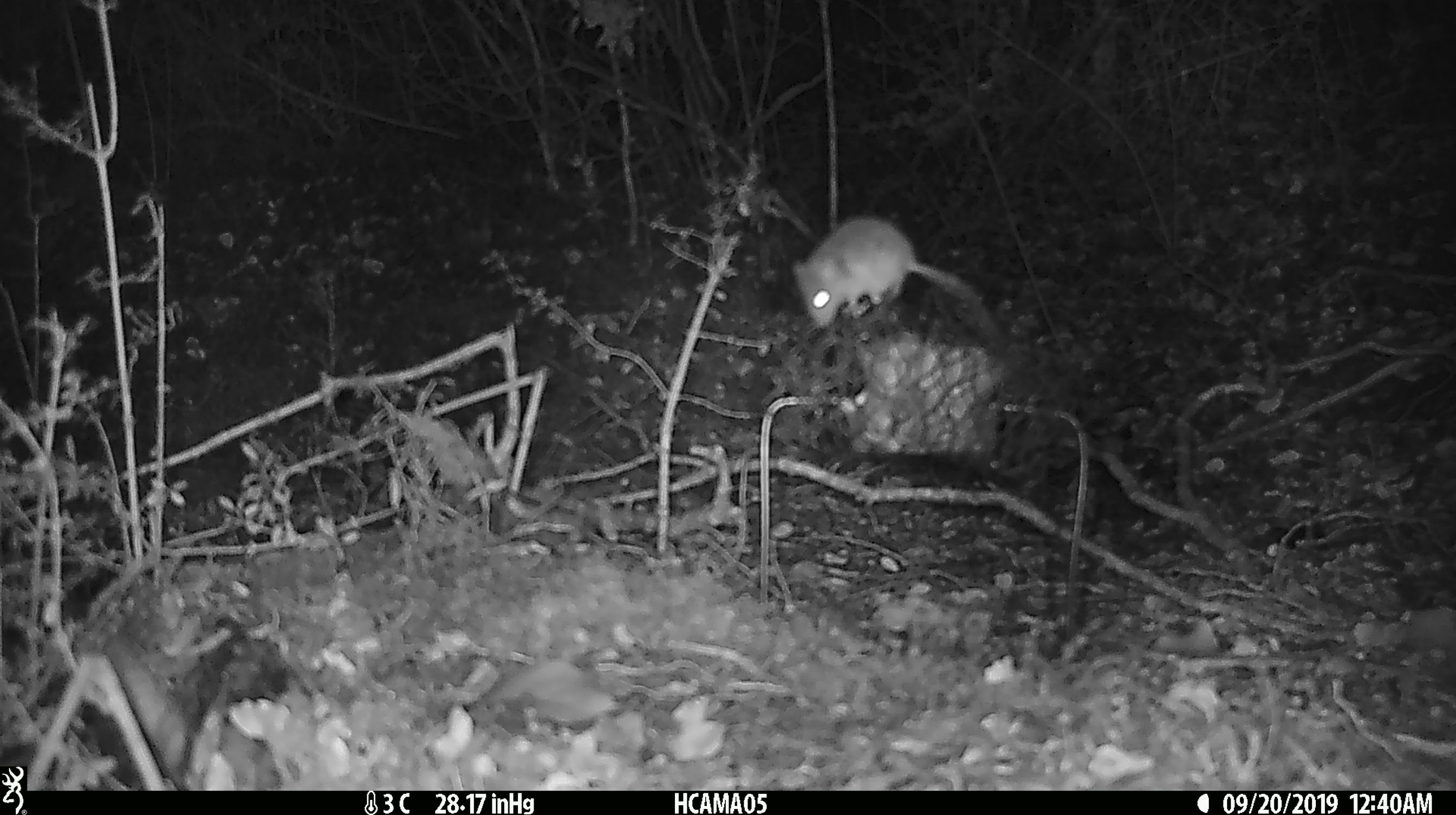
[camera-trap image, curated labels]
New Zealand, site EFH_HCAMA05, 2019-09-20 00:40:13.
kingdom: Animalia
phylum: Chordata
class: Mammalia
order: Rodentia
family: Muridae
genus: Mus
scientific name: Mus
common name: mouse